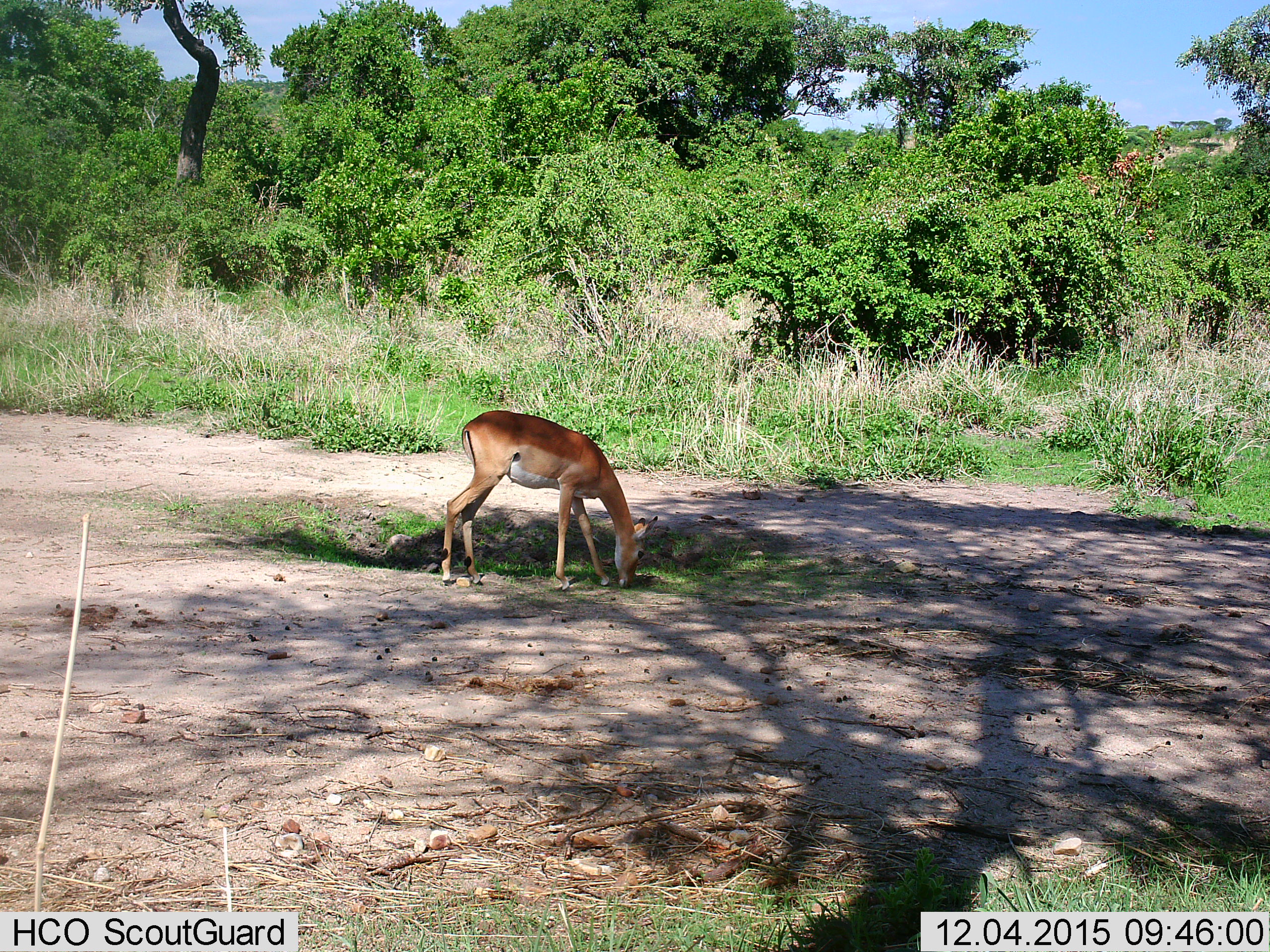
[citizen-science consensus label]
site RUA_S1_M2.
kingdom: Animalia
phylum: Chordata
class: Mammalia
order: Artiodactyla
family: Bovidae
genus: Aepyceros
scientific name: Aepyceros melampus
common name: impala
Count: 1.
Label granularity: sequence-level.